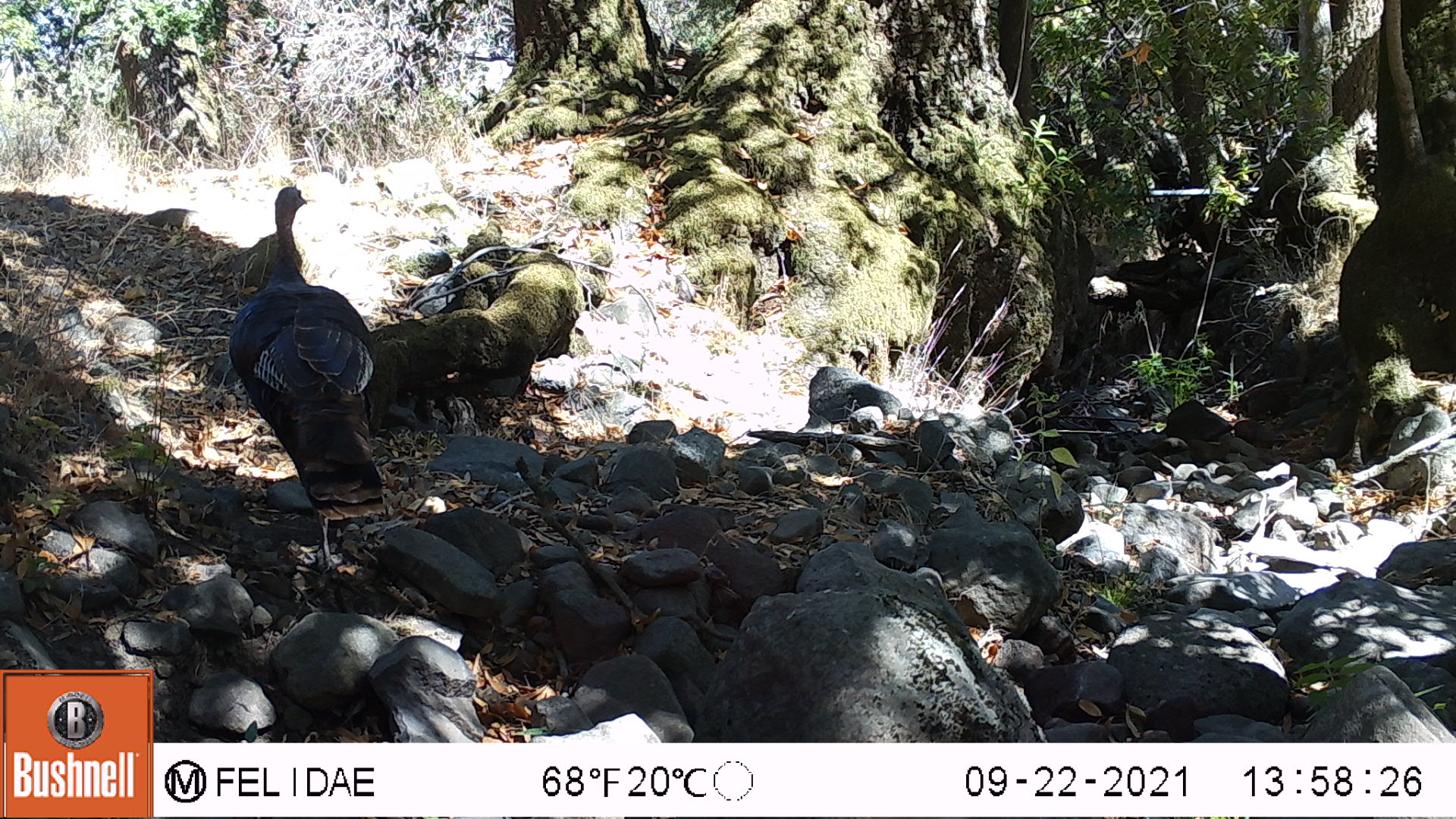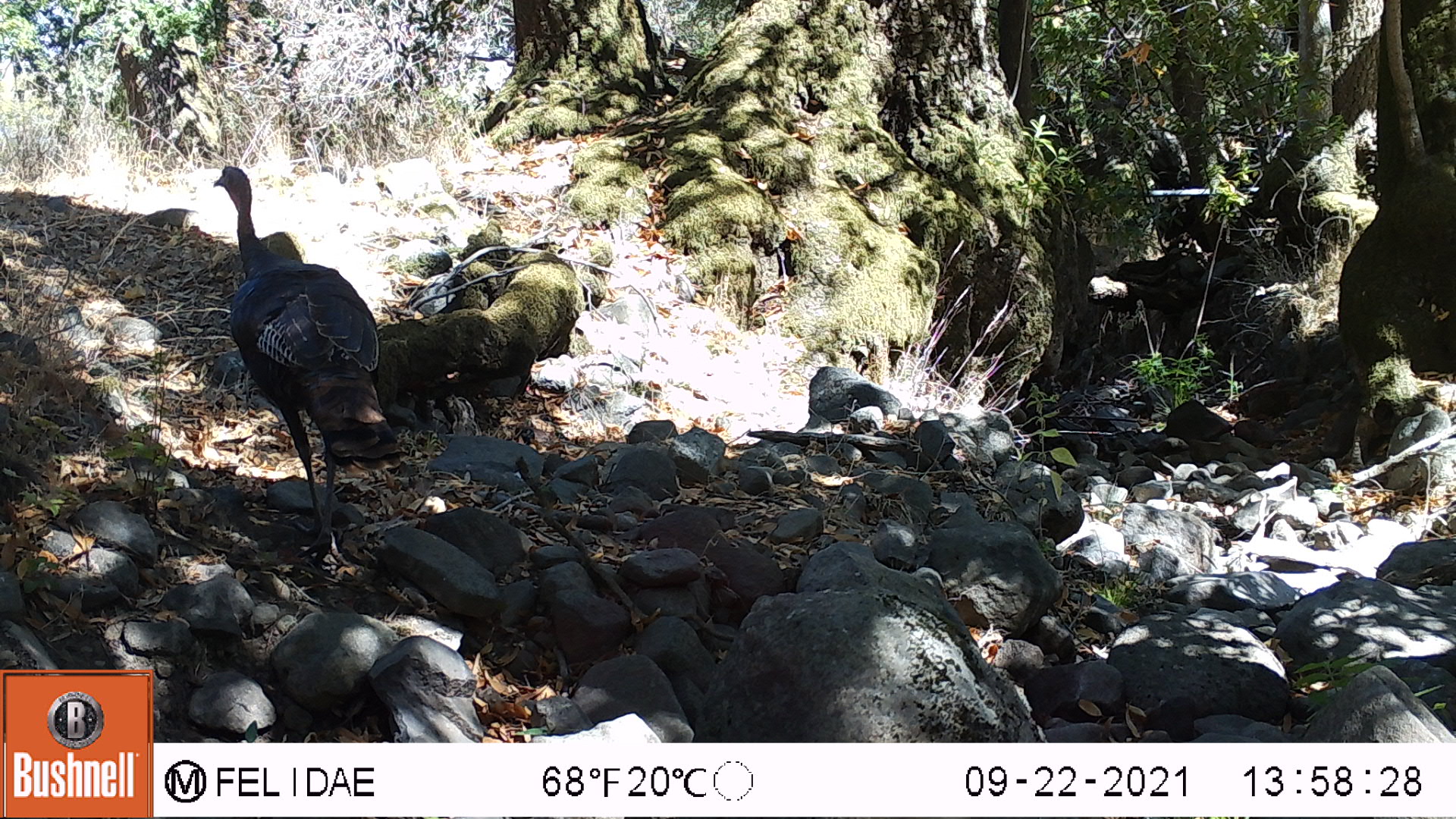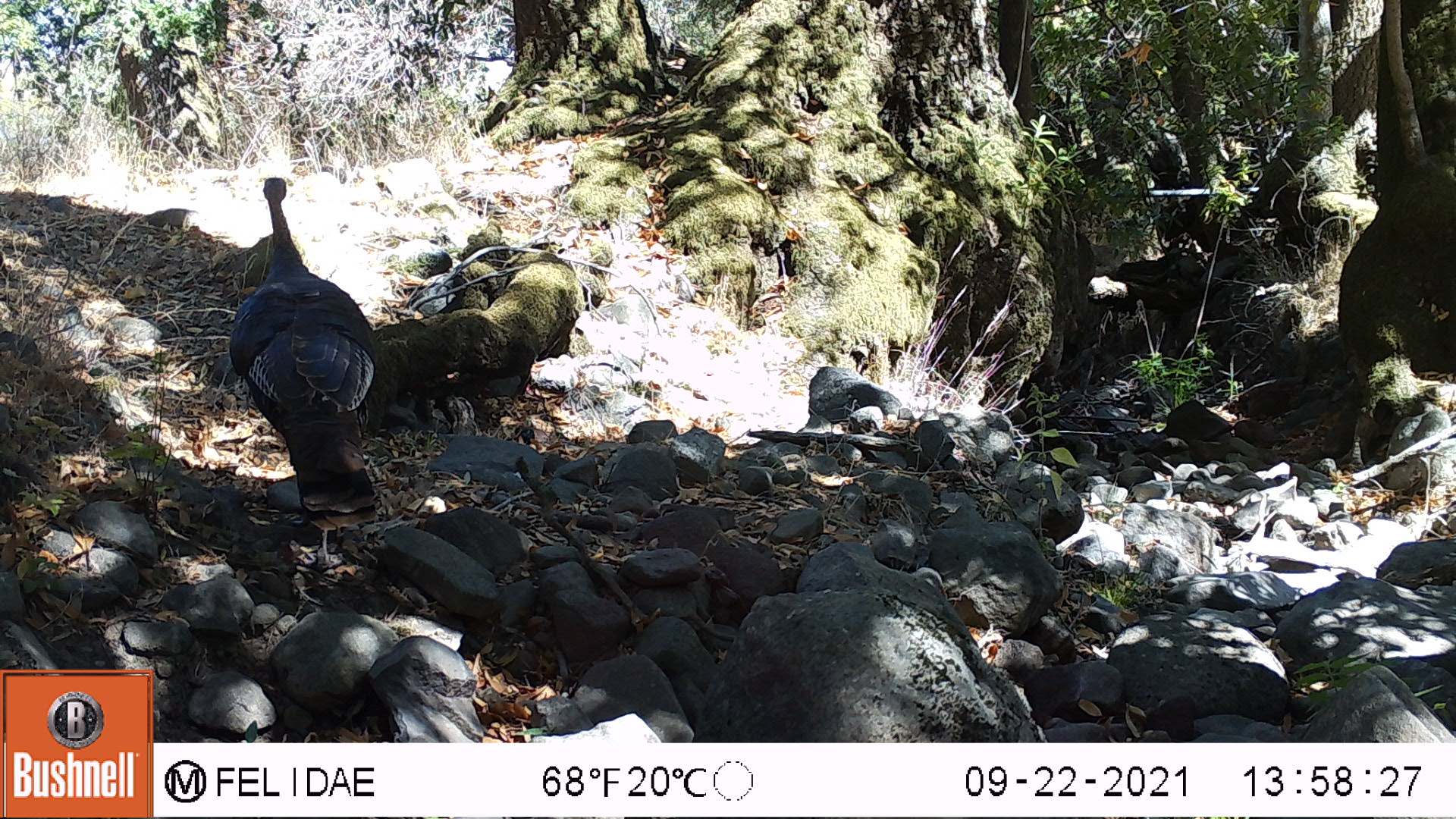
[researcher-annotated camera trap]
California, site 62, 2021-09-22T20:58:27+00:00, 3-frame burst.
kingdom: Animalia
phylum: Chordata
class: Aves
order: Galliformes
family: Phasianidae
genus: Meleagris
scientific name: Meleagris gallopavo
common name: turkey